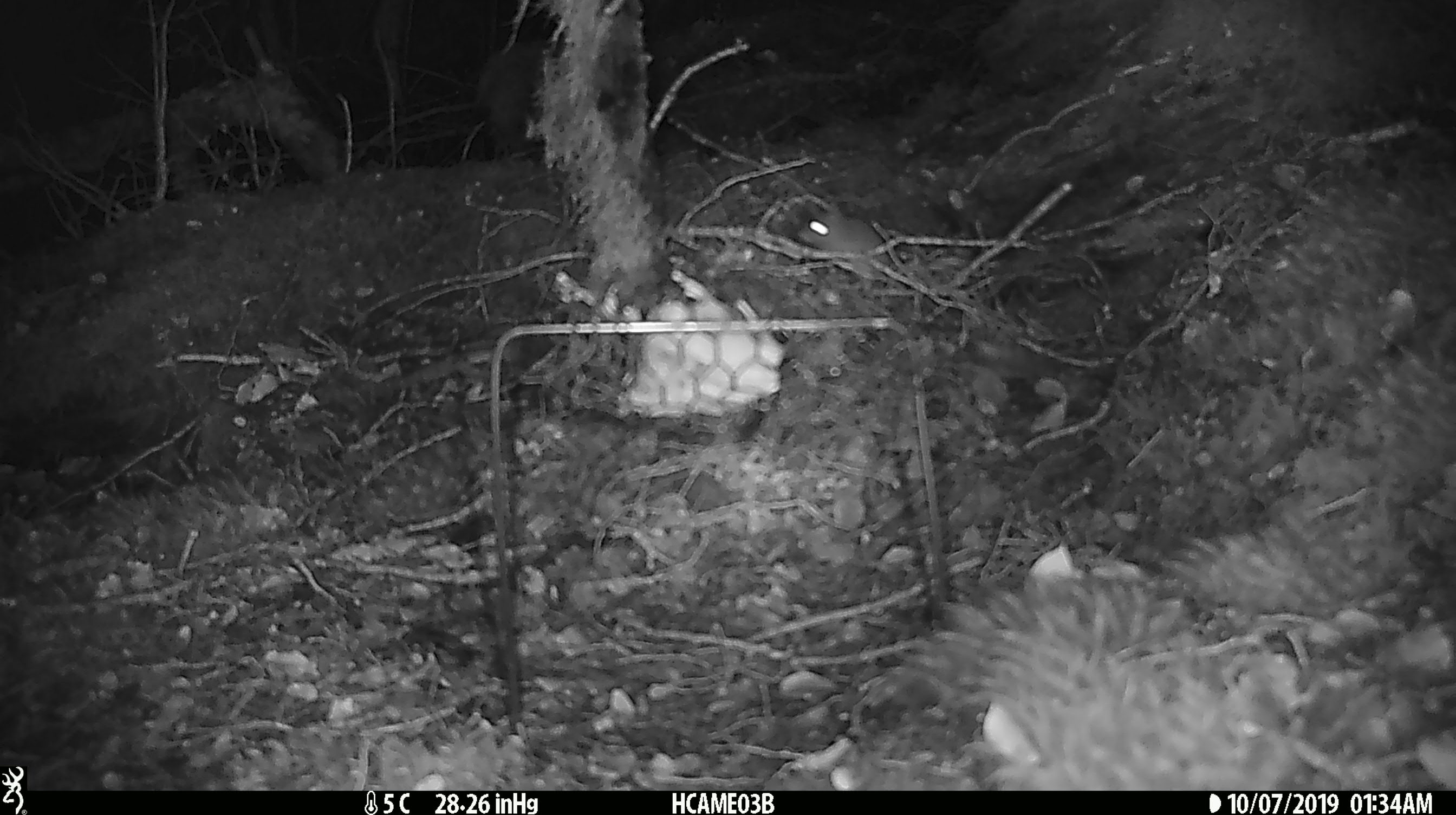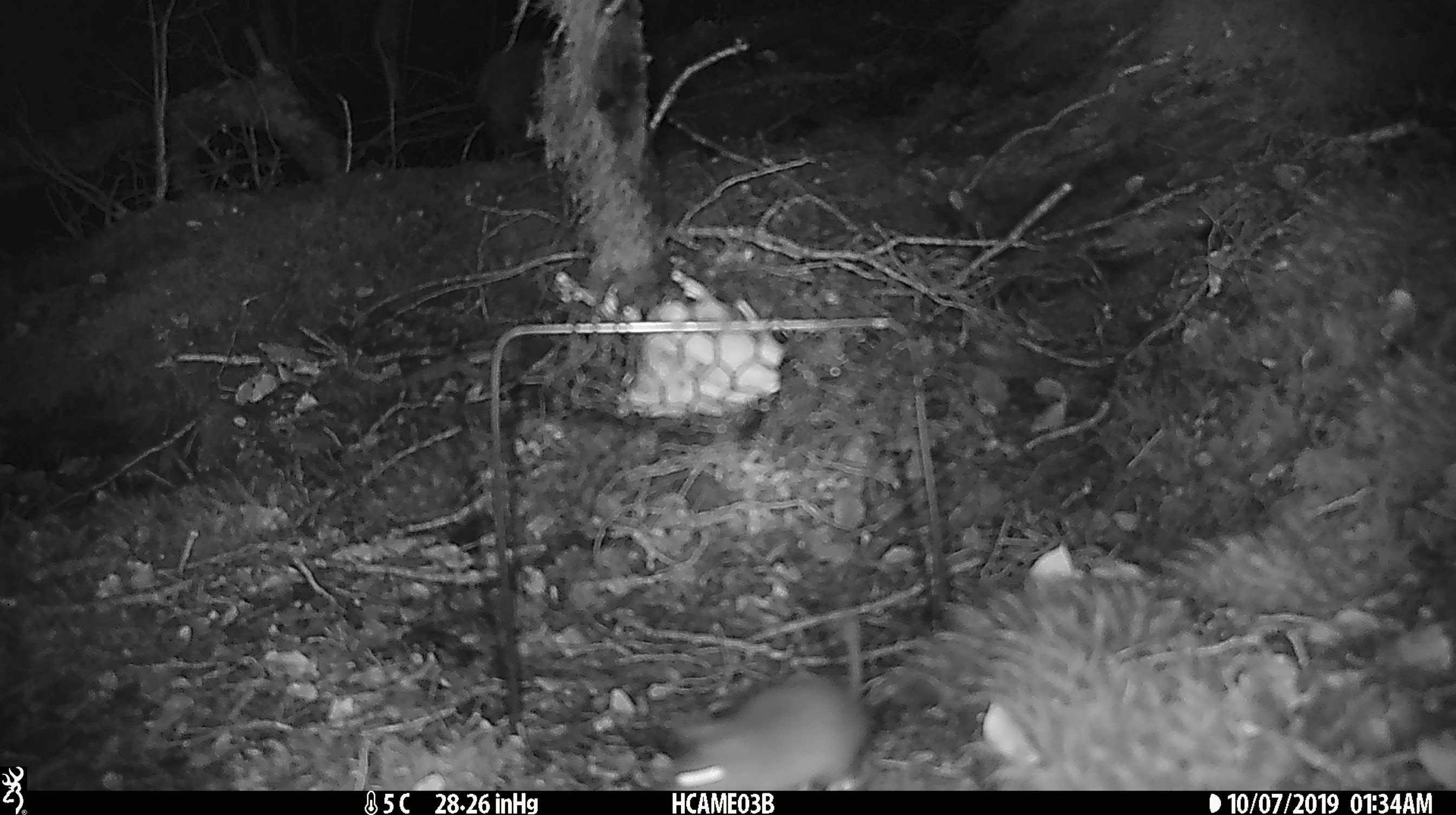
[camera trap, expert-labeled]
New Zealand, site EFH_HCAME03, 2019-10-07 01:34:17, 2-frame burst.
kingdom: Animalia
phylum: Chordata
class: Mammalia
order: Rodentia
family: Muridae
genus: Mus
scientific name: Mus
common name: mouse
Mouse (Mus).